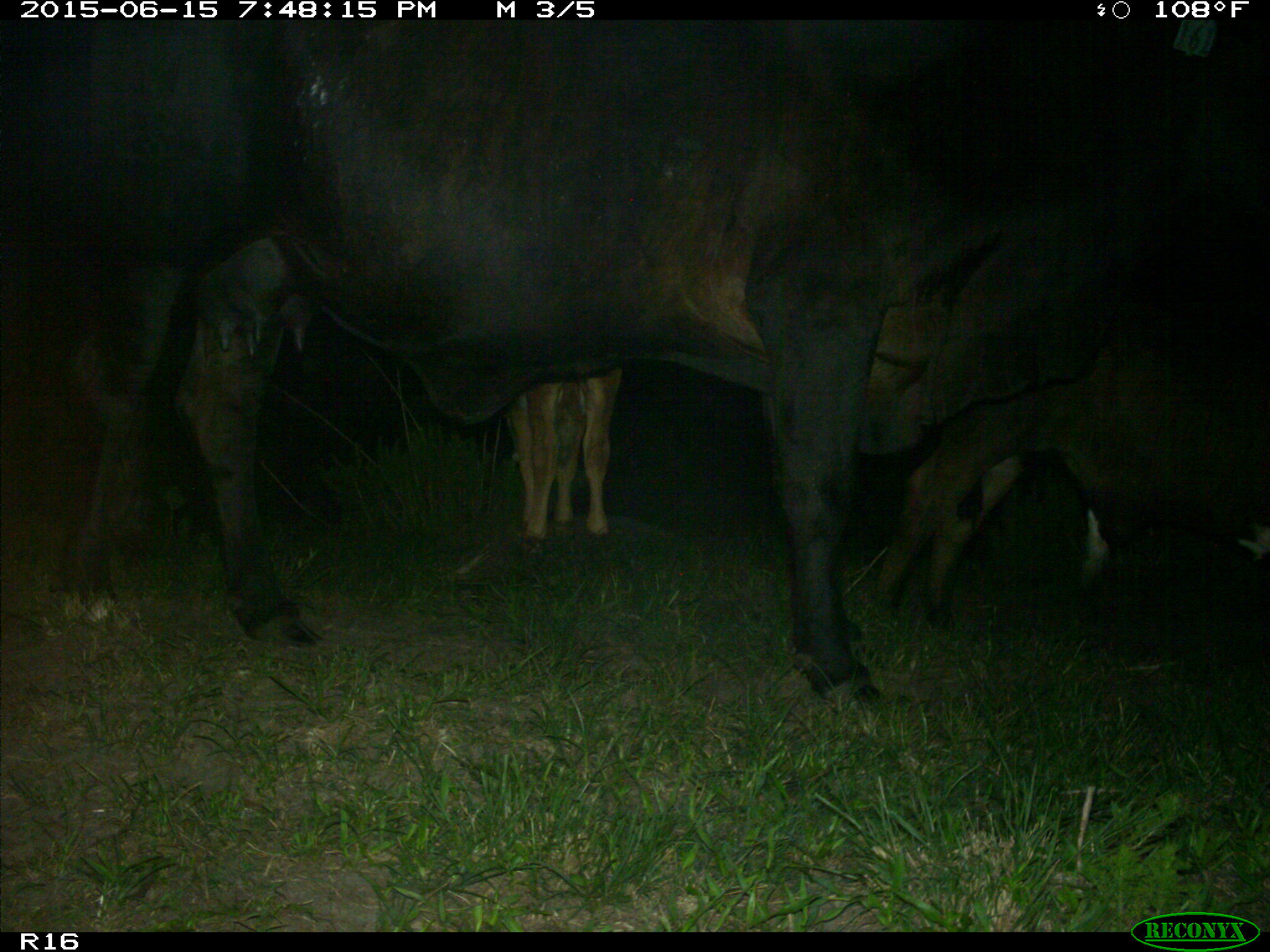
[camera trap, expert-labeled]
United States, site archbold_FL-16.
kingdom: Animalia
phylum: Chordata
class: Mammalia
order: Artiodactyla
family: Bovidae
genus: Bos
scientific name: Bos taurus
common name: domestic cow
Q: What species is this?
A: Bos taurus (domestic cow).